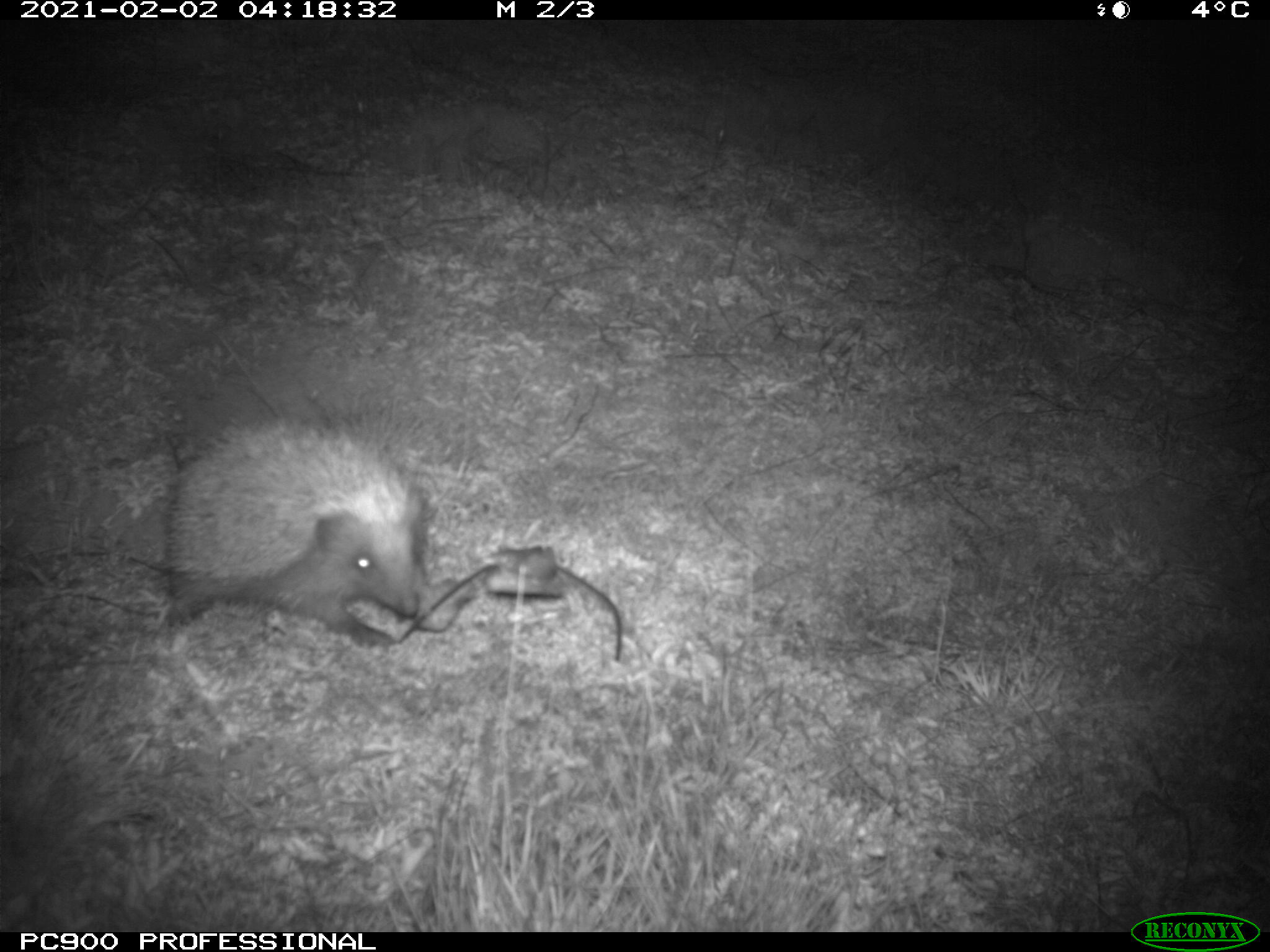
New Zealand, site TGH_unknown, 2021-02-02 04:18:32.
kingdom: Animalia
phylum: Chordata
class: Mammalia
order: Eulipotyphla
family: Erinaceidae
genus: Erinaceus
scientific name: Erinaceus europaeus europaeus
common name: european hedgehog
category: hedgehog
Hedgehog (european hedgehog) (Erinaceus europaeus europaeus).